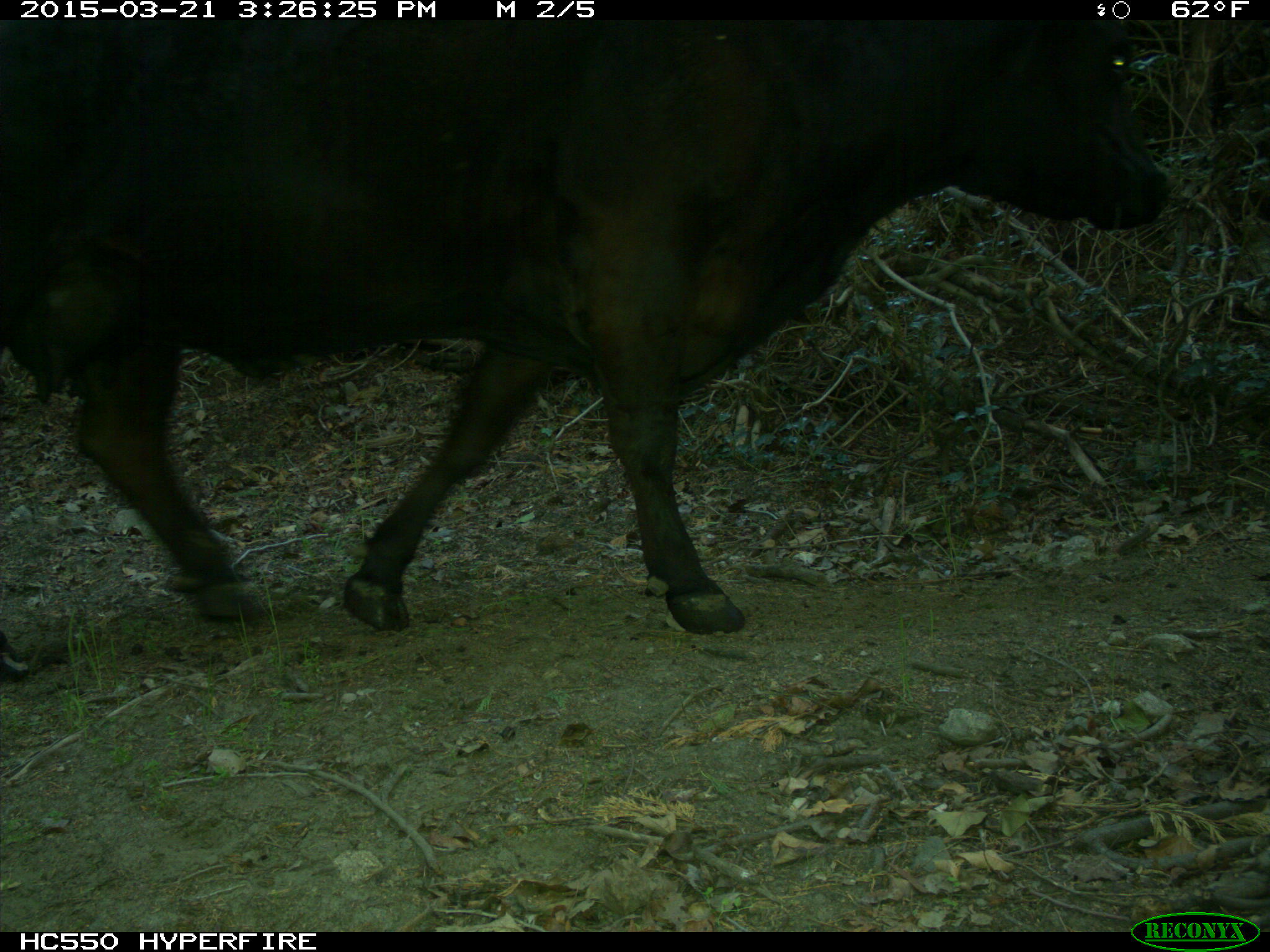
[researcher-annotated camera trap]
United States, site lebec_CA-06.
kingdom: Animalia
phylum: Chordata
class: Mammalia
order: Artiodactyla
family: Bovidae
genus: Bos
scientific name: Bos taurus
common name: domestic cow